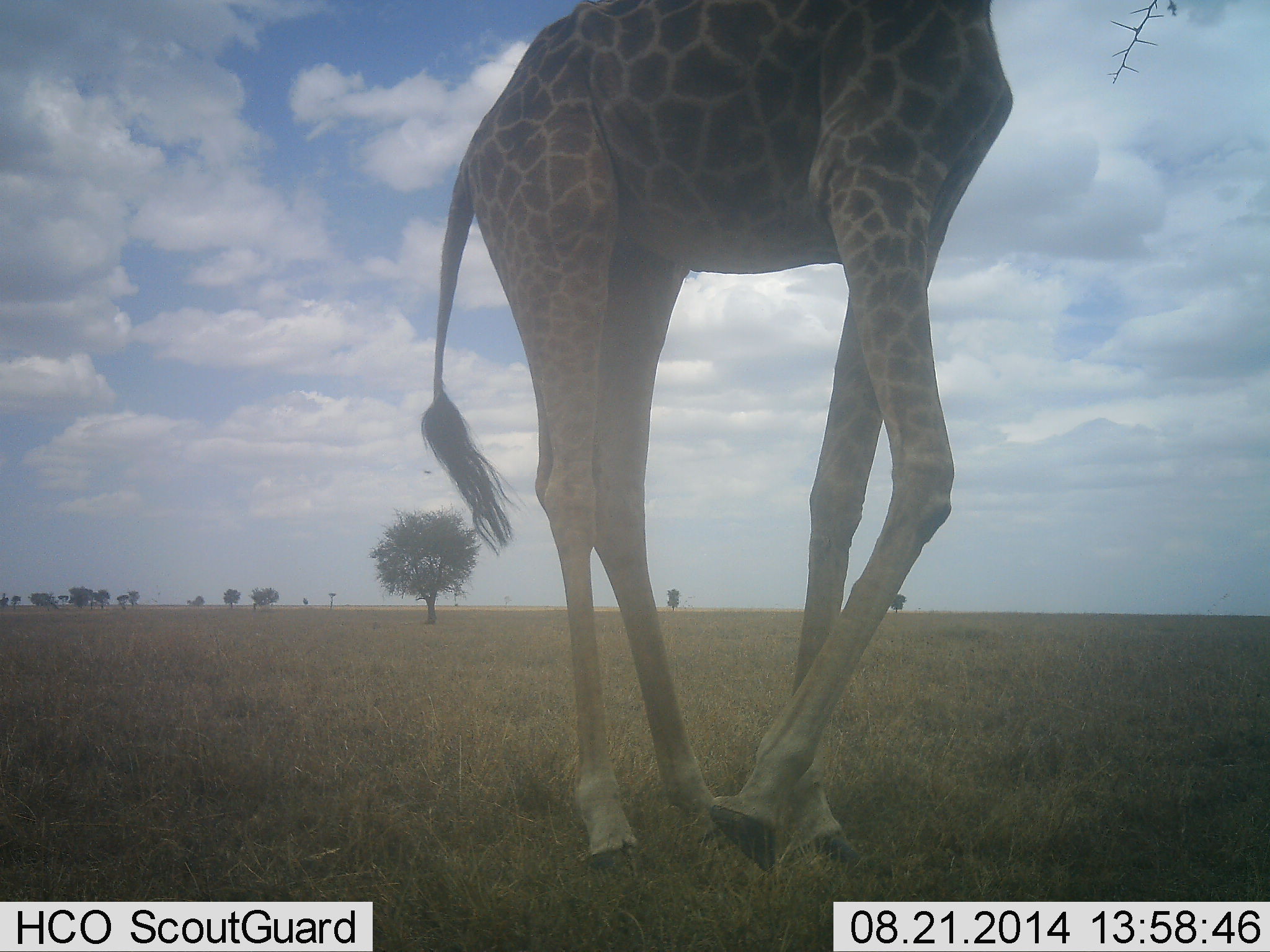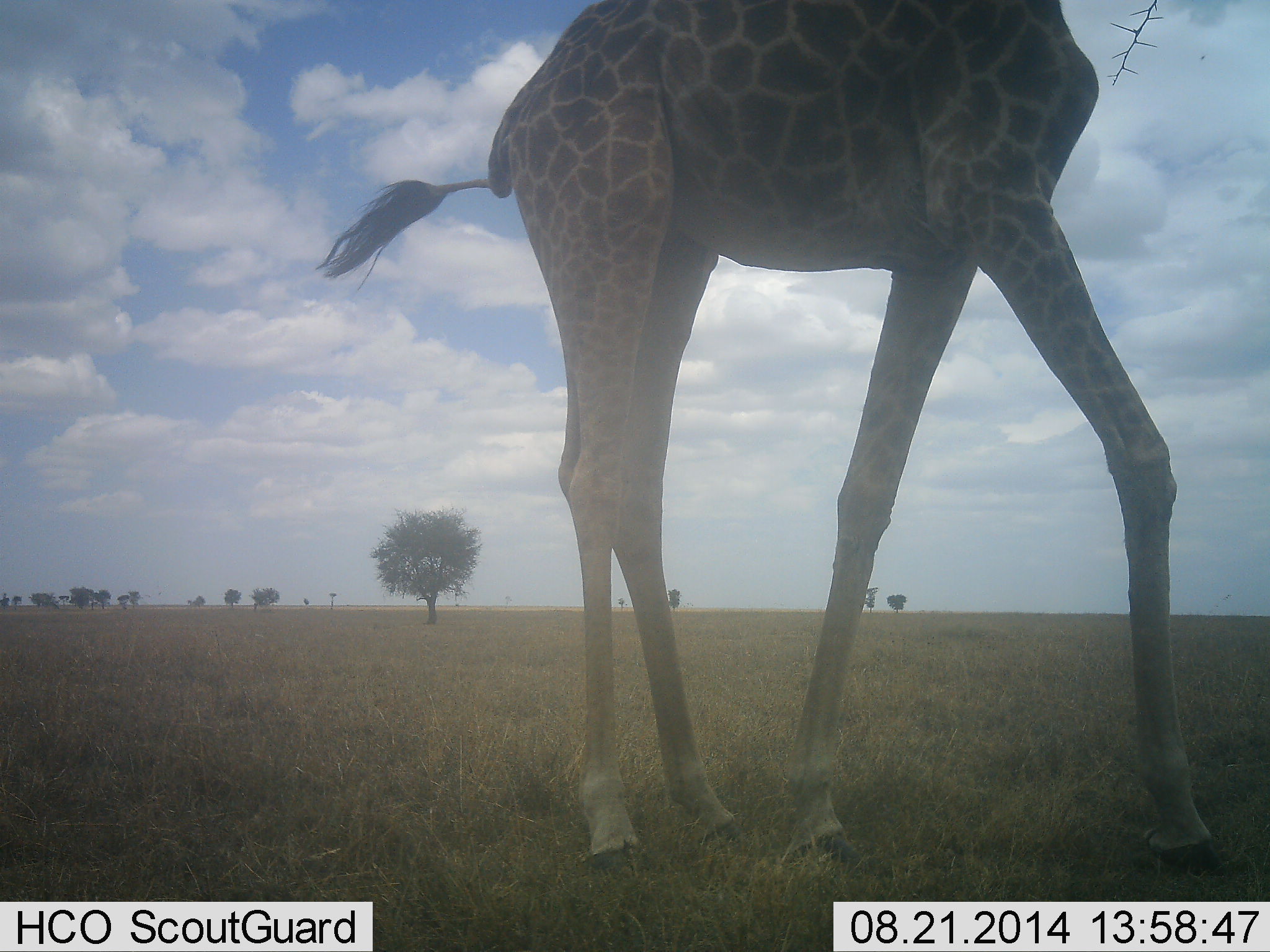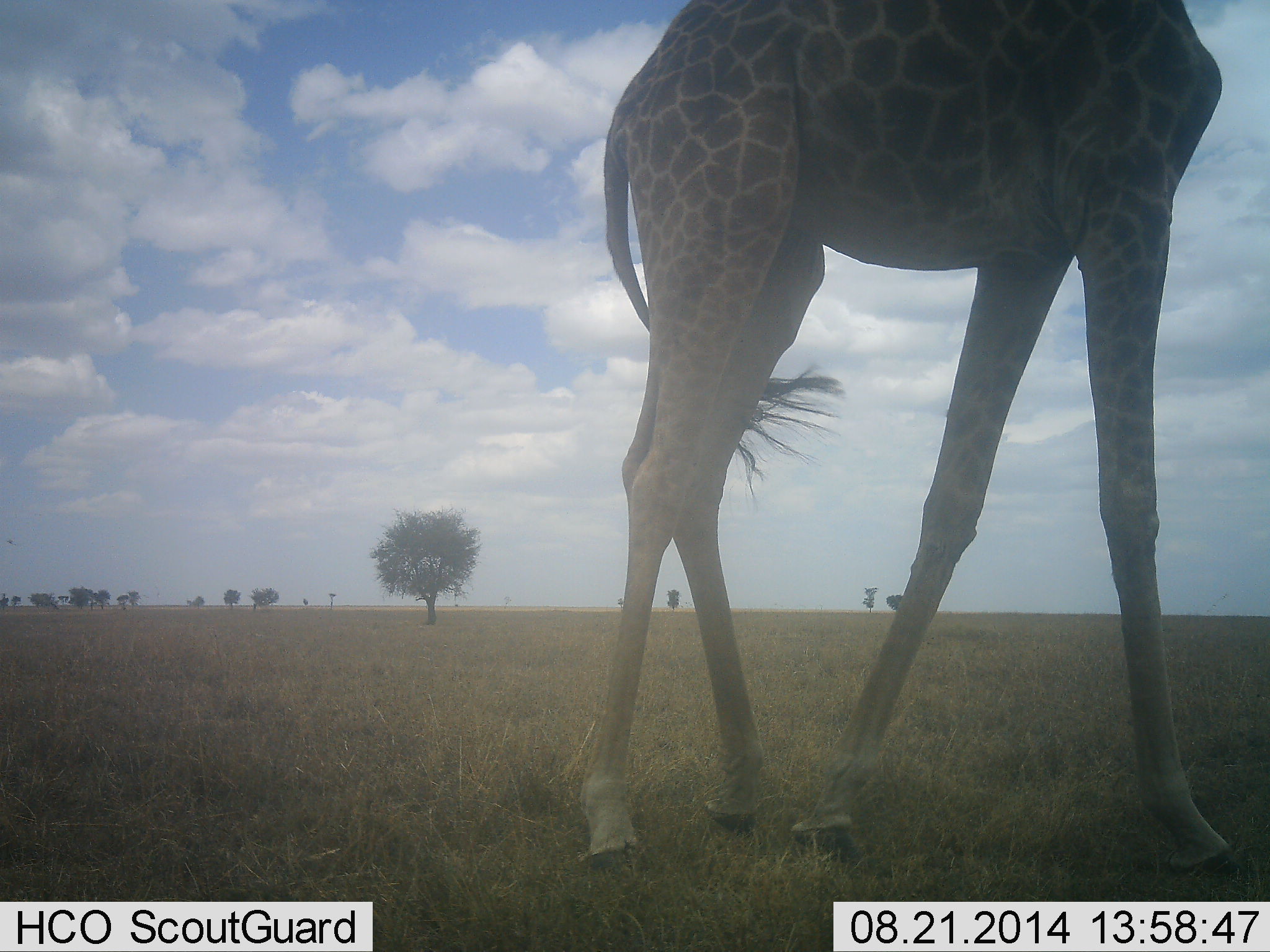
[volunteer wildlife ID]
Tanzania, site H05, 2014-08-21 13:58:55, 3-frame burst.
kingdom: Animalia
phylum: Chordata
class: Mammalia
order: Artiodactyla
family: Giraffidae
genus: Giraffa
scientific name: Giraffa camelopardalis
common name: giraffe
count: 1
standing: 10%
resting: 0%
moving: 80%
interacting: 0%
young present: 0%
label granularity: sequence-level